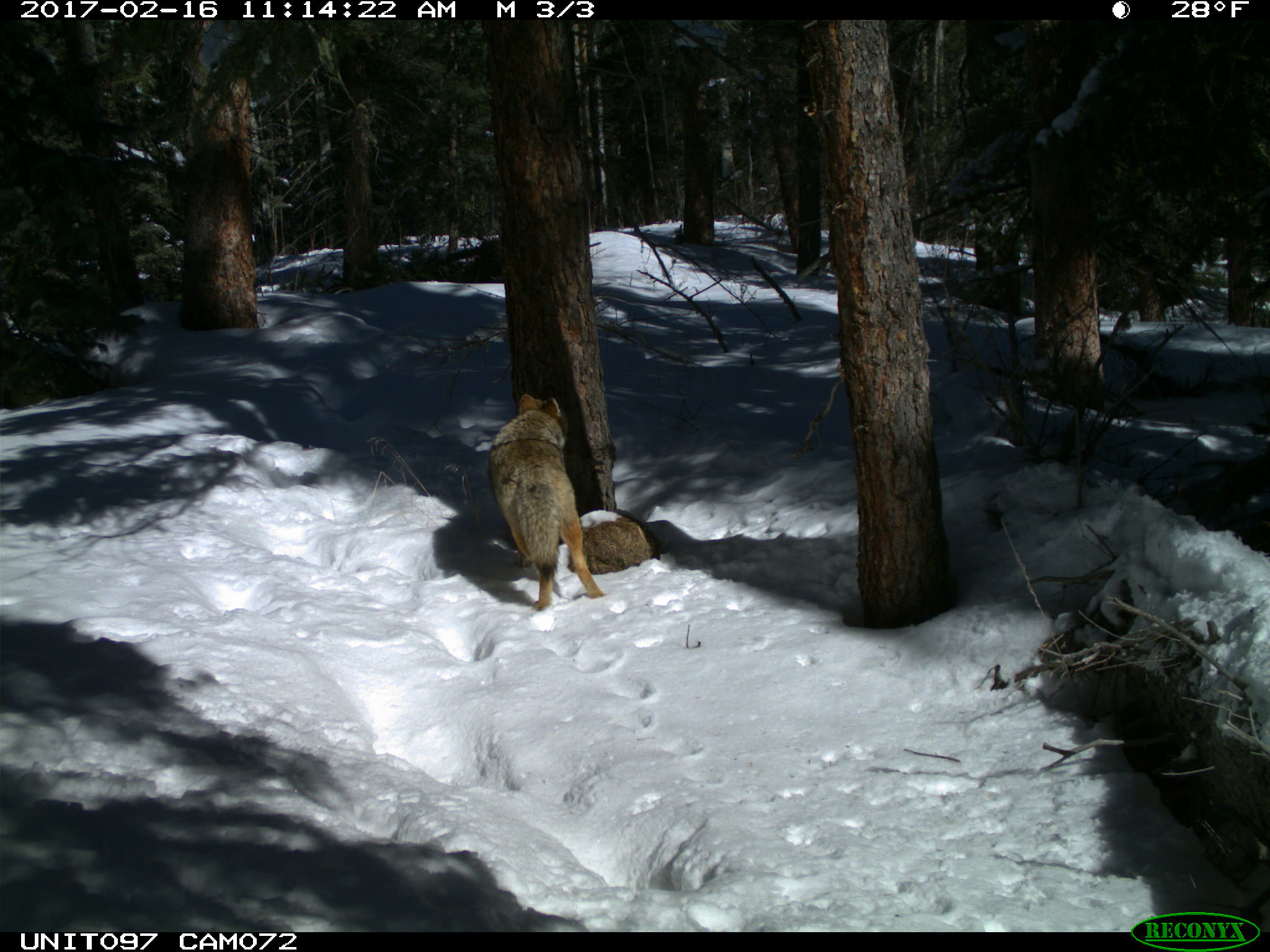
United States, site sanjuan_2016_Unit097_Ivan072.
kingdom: Animalia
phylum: Chordata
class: Mammalia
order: Carnivora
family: Canidae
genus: Canis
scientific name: Canis latrans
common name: coyote